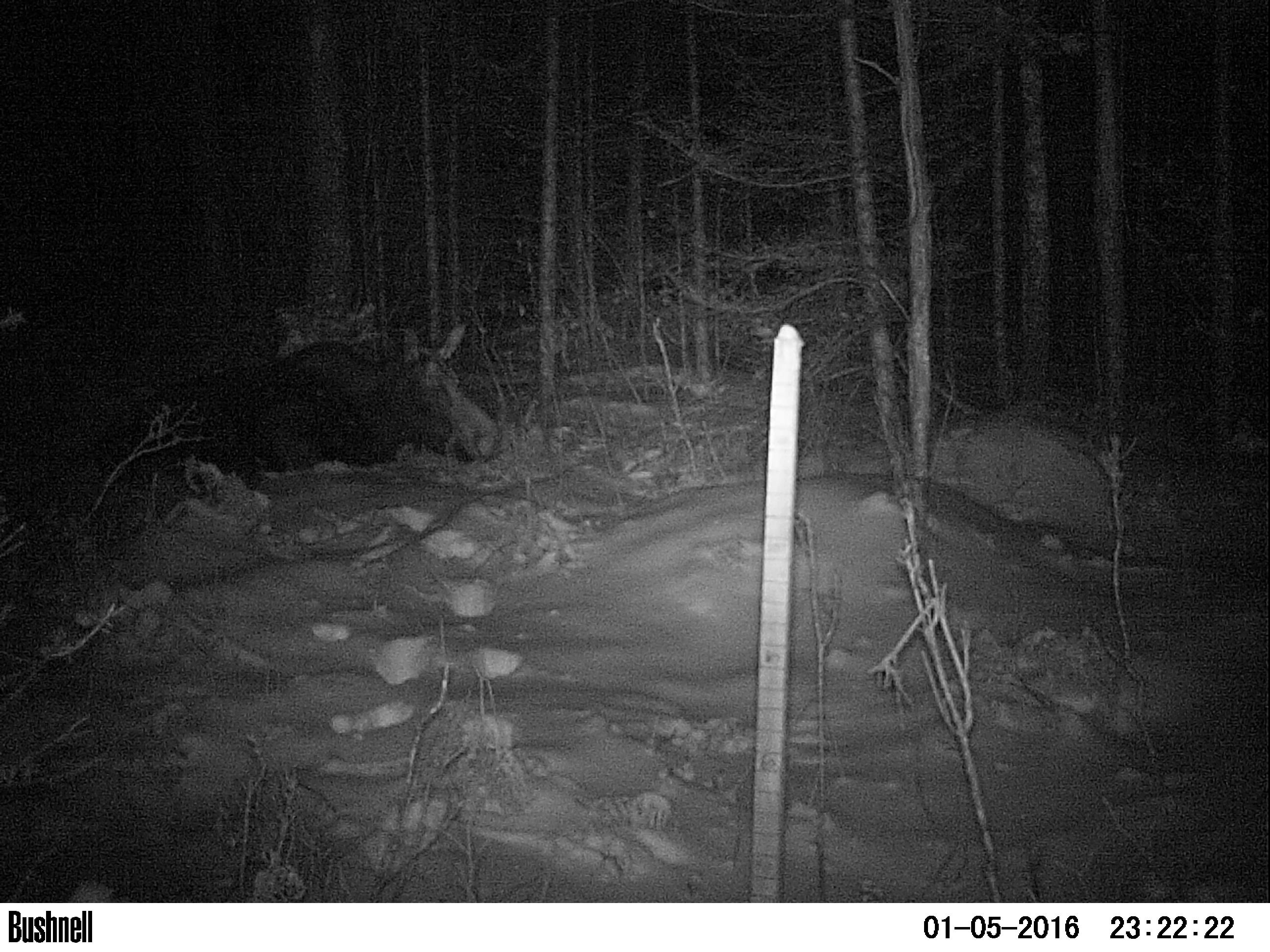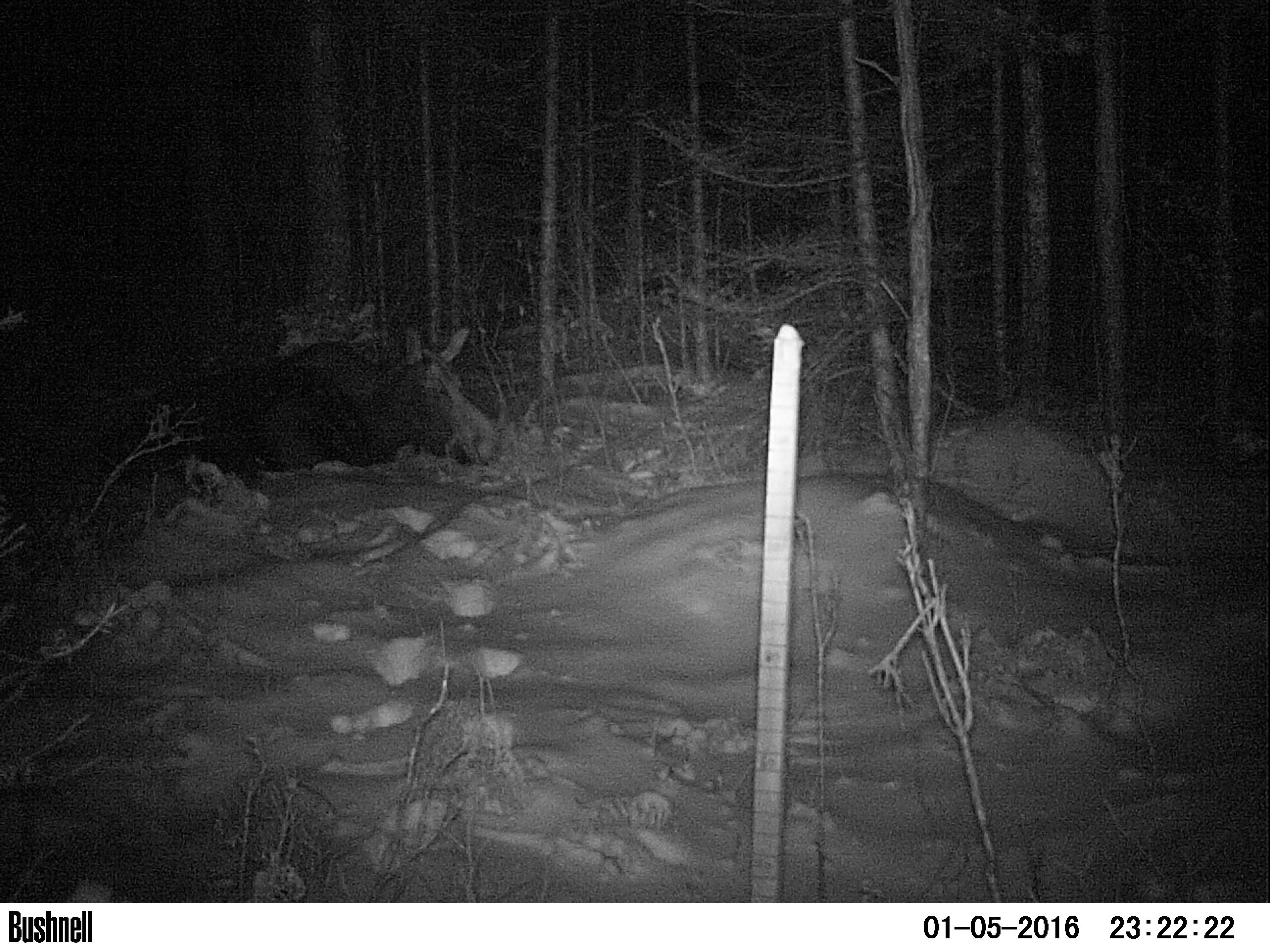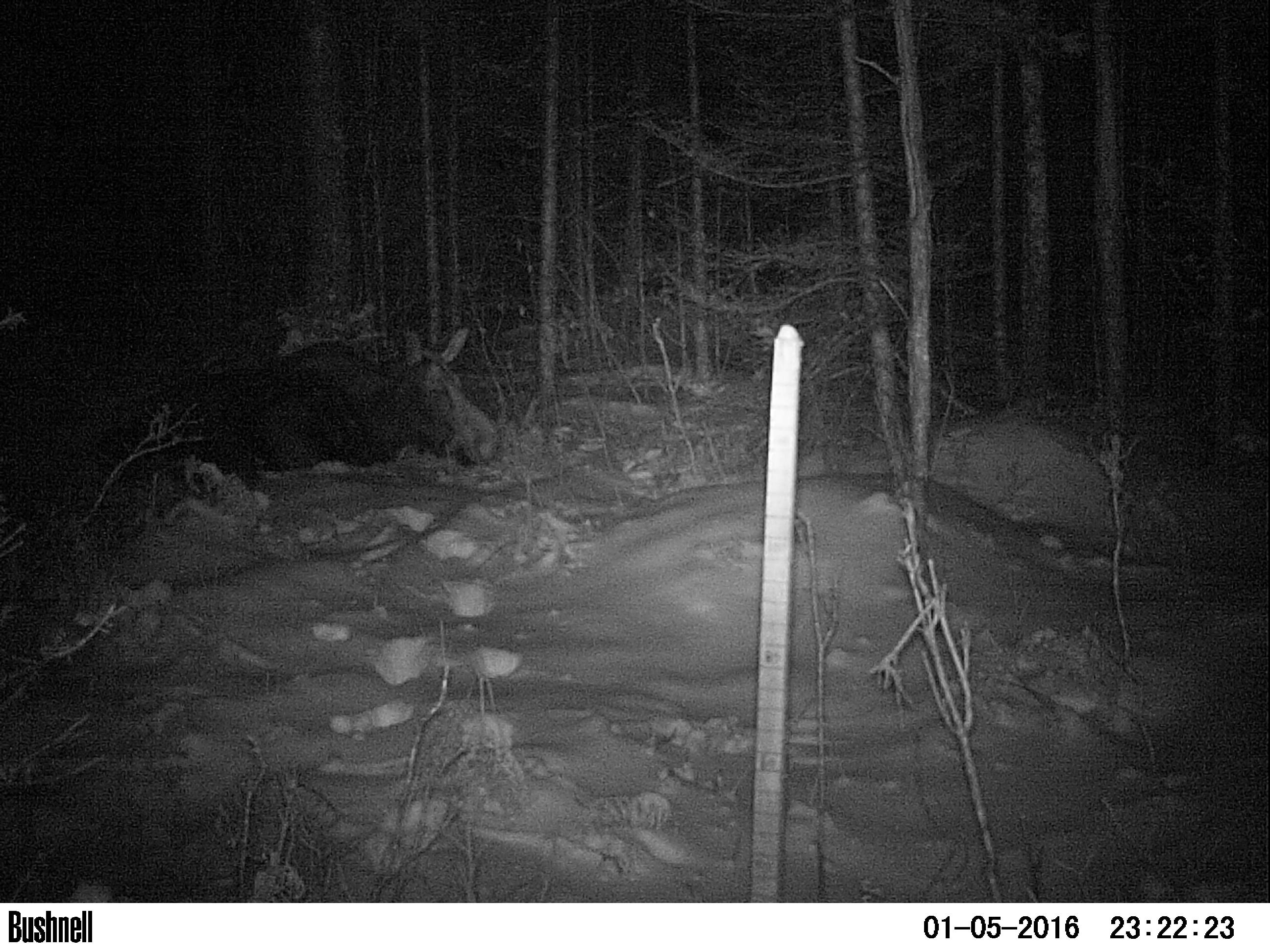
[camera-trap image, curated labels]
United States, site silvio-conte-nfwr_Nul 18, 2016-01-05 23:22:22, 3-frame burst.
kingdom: Animalia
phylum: Chordata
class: Mammalia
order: Artiodactyla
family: Cervidae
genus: Alces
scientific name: Alces alces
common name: moose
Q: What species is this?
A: Moose (Alces alces).